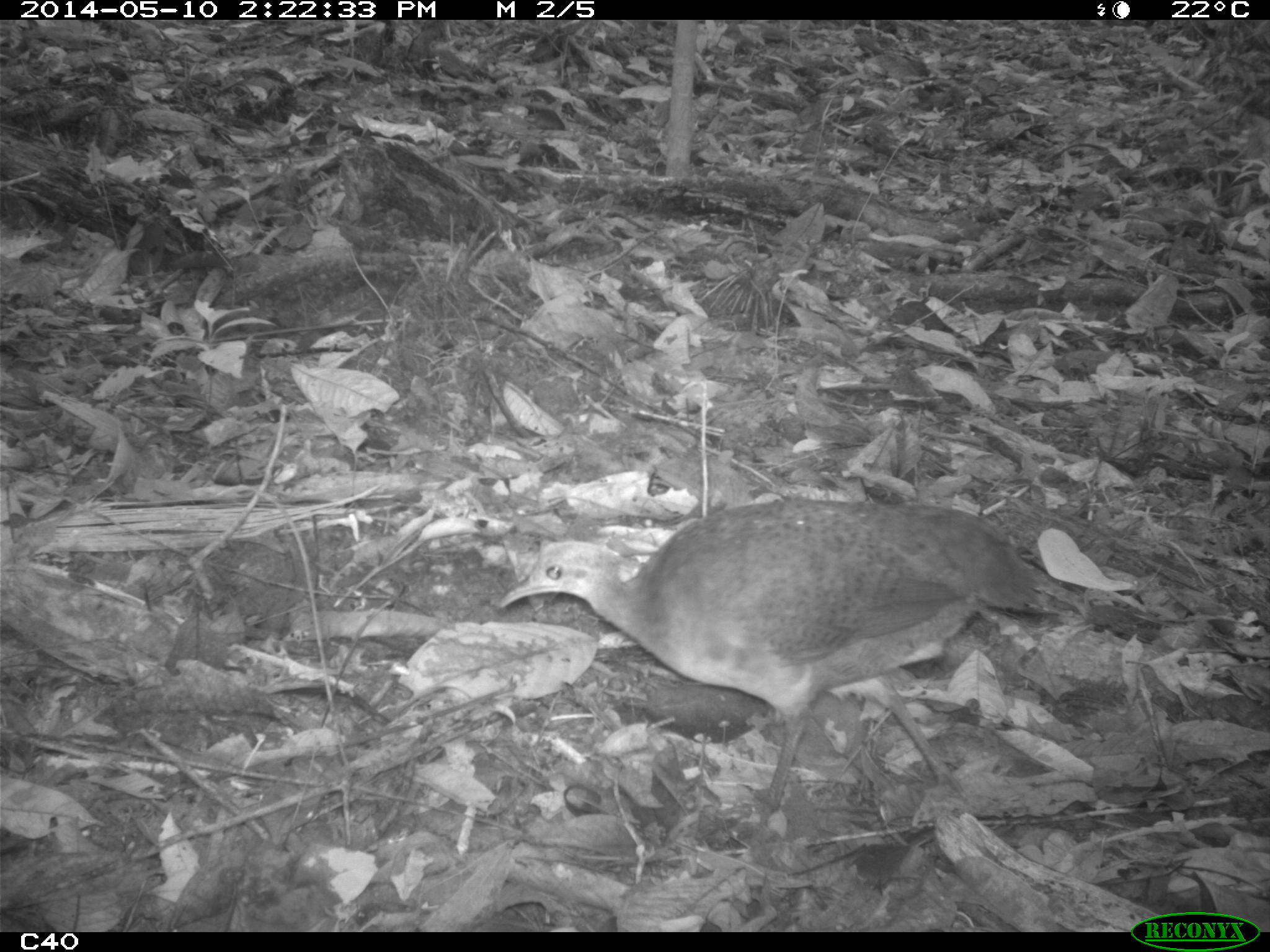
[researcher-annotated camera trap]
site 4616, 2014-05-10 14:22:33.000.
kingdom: Animalia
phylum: Chordata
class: Aves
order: Tinamiformes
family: Tinamidae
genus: Tinamus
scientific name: Tinamus major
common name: great tinamou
Tinamus major (great tinamou), count 1, age adult.